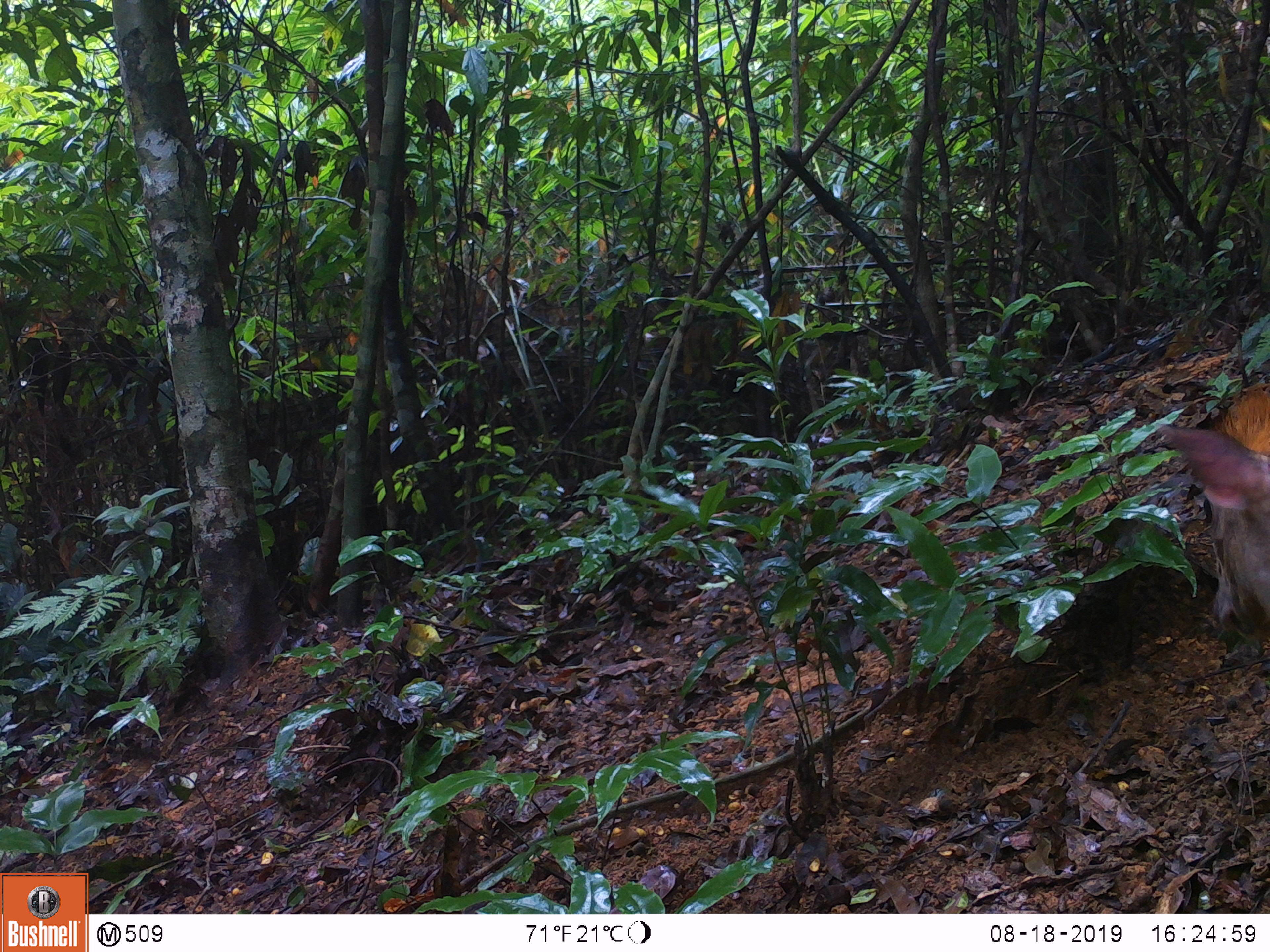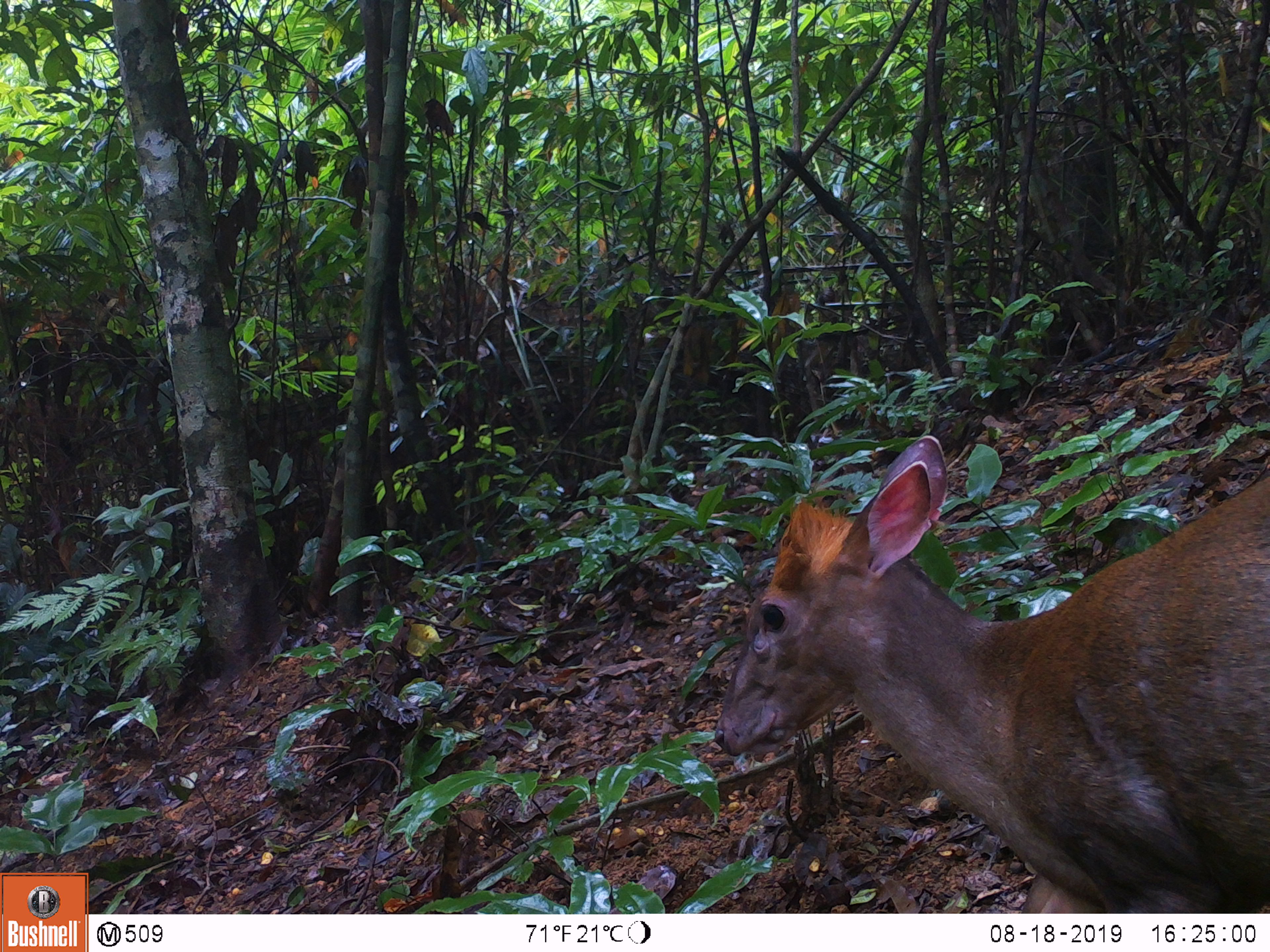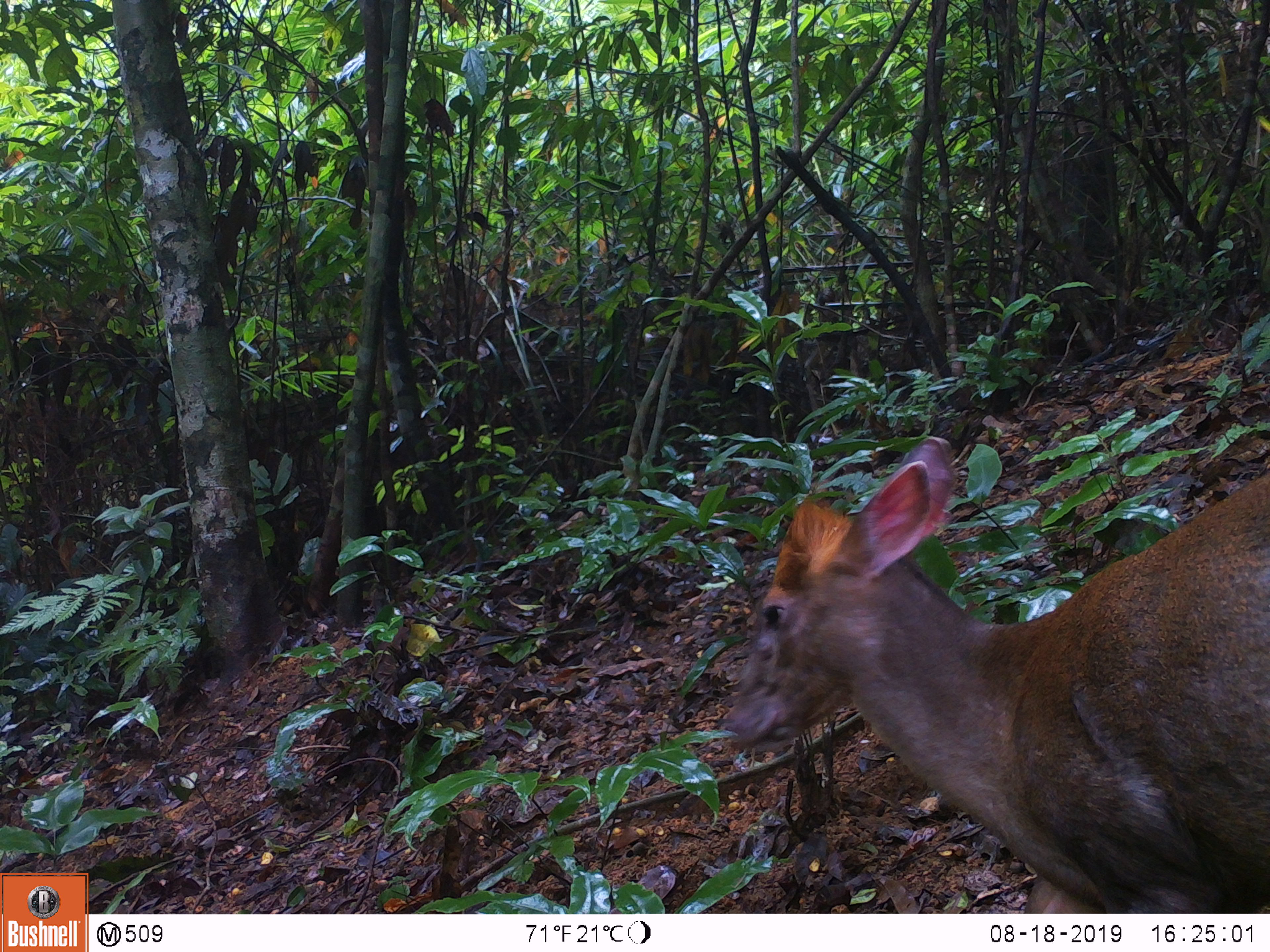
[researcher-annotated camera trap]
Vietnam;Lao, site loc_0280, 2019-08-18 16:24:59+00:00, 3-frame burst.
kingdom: Animalia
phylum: Chordata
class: Mammalia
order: Artiodactyla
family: Cervidae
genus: Muntiacus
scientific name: Muntiacus rooseveltorum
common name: roosevelt's muntjac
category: roosevelts muntjac group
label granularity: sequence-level